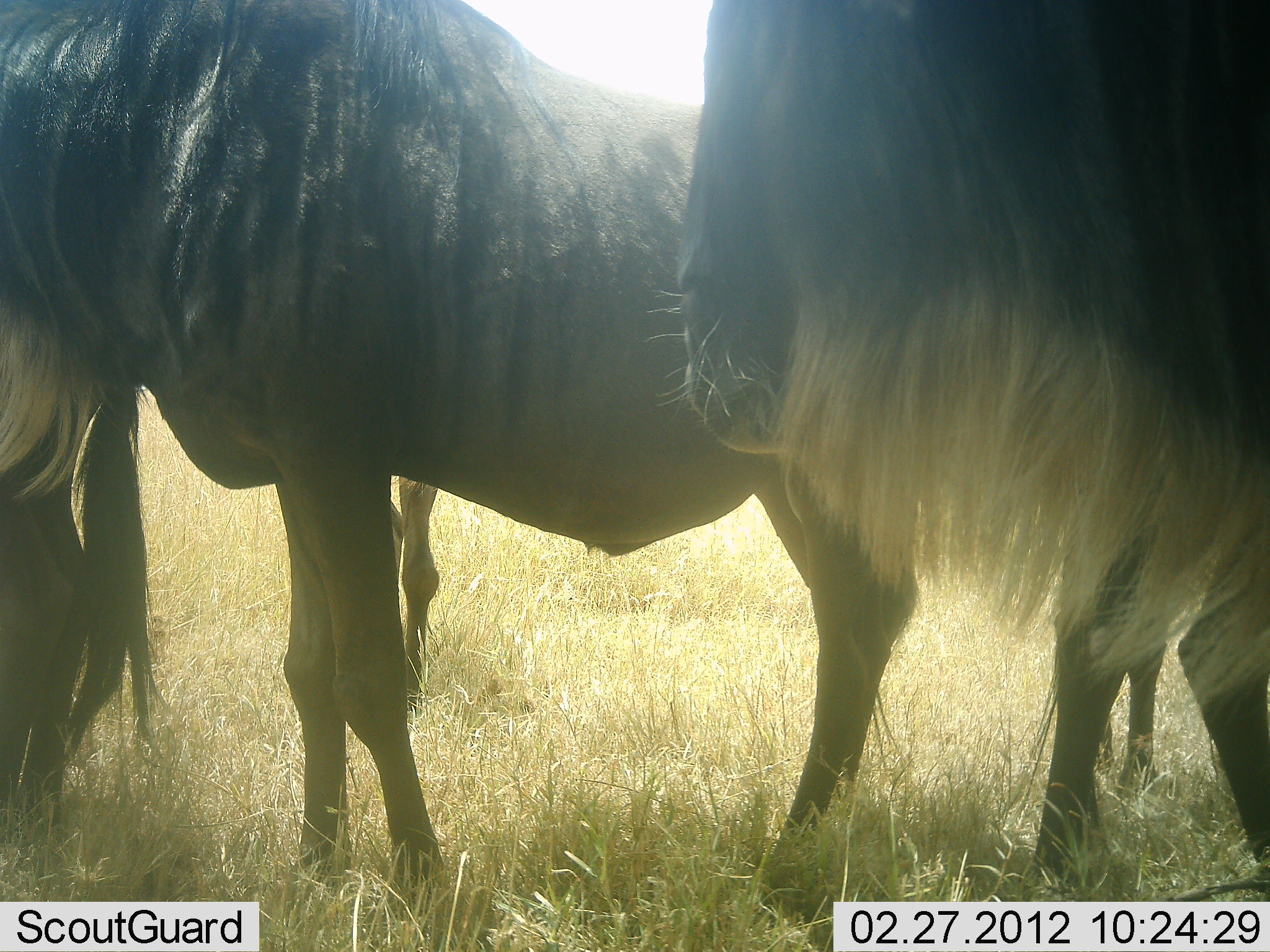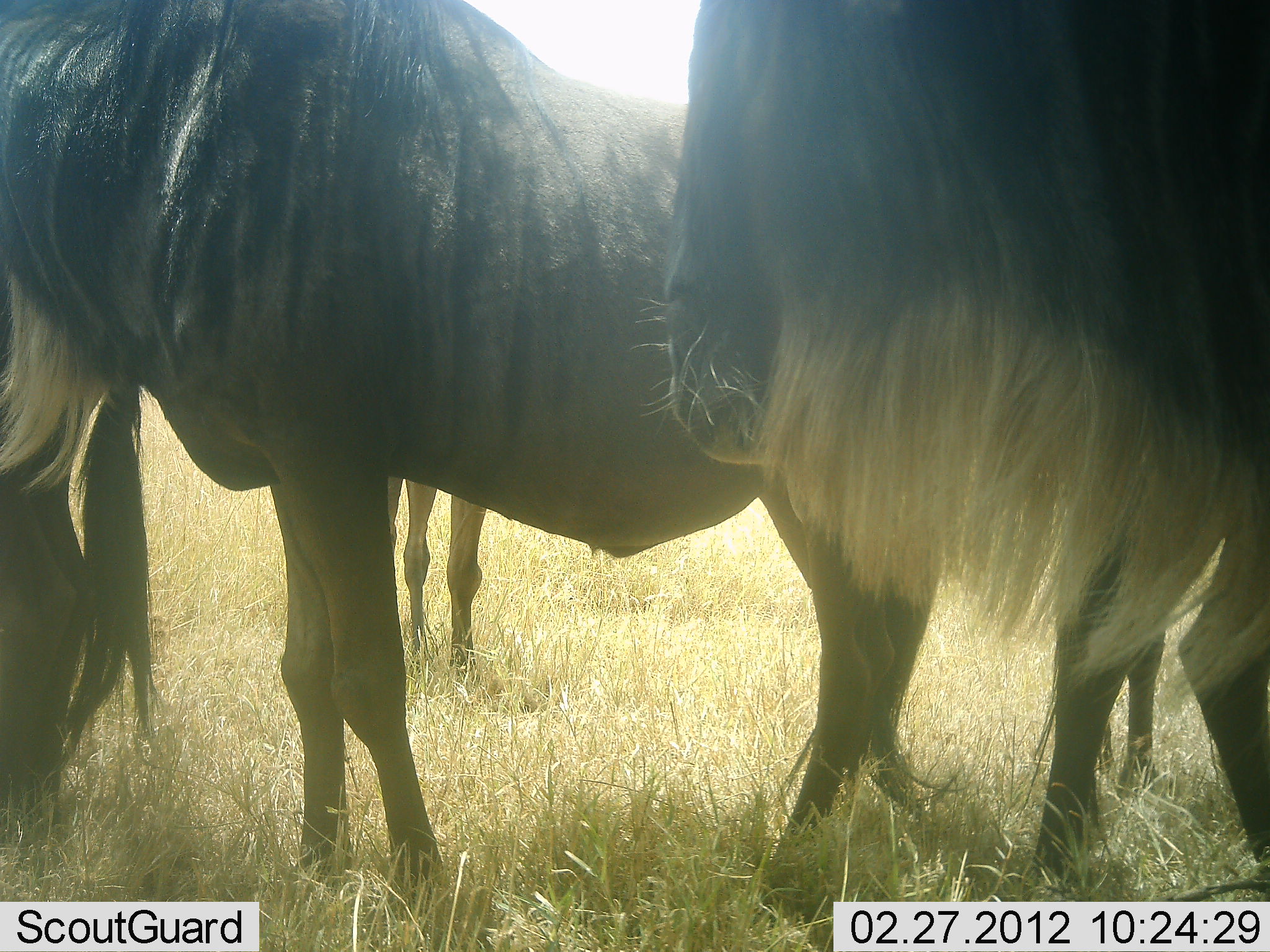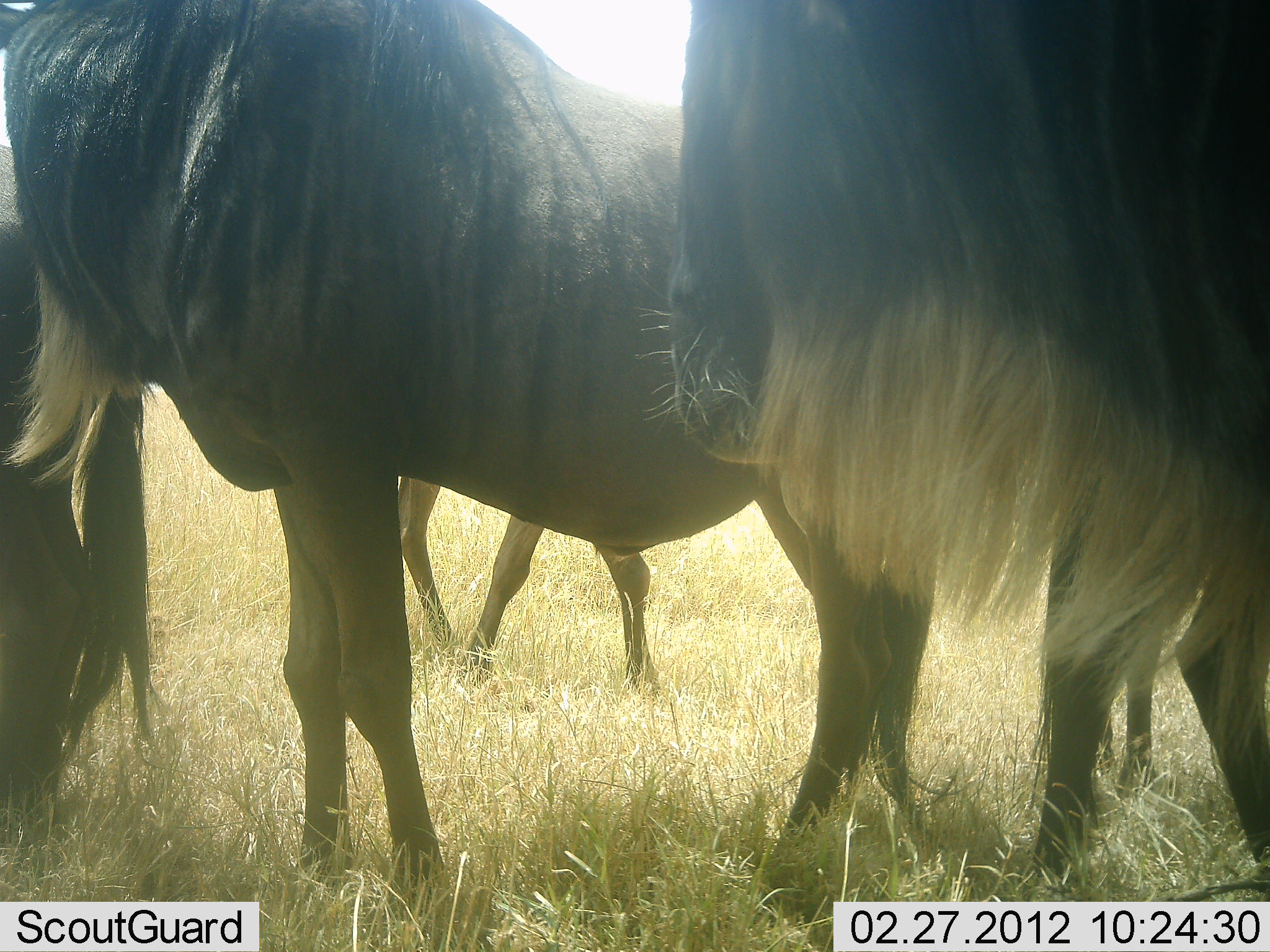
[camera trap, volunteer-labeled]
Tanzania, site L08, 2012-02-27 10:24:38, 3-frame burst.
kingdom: Animalia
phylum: Chordata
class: Mammalia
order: Artiodactyla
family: Bovidae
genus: Connochaetes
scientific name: Connochaetes taurinus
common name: blue wildebeest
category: wildebeest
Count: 4.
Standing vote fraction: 100%.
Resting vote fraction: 0%.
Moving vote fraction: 6%.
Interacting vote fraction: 0%.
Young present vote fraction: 0%.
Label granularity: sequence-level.